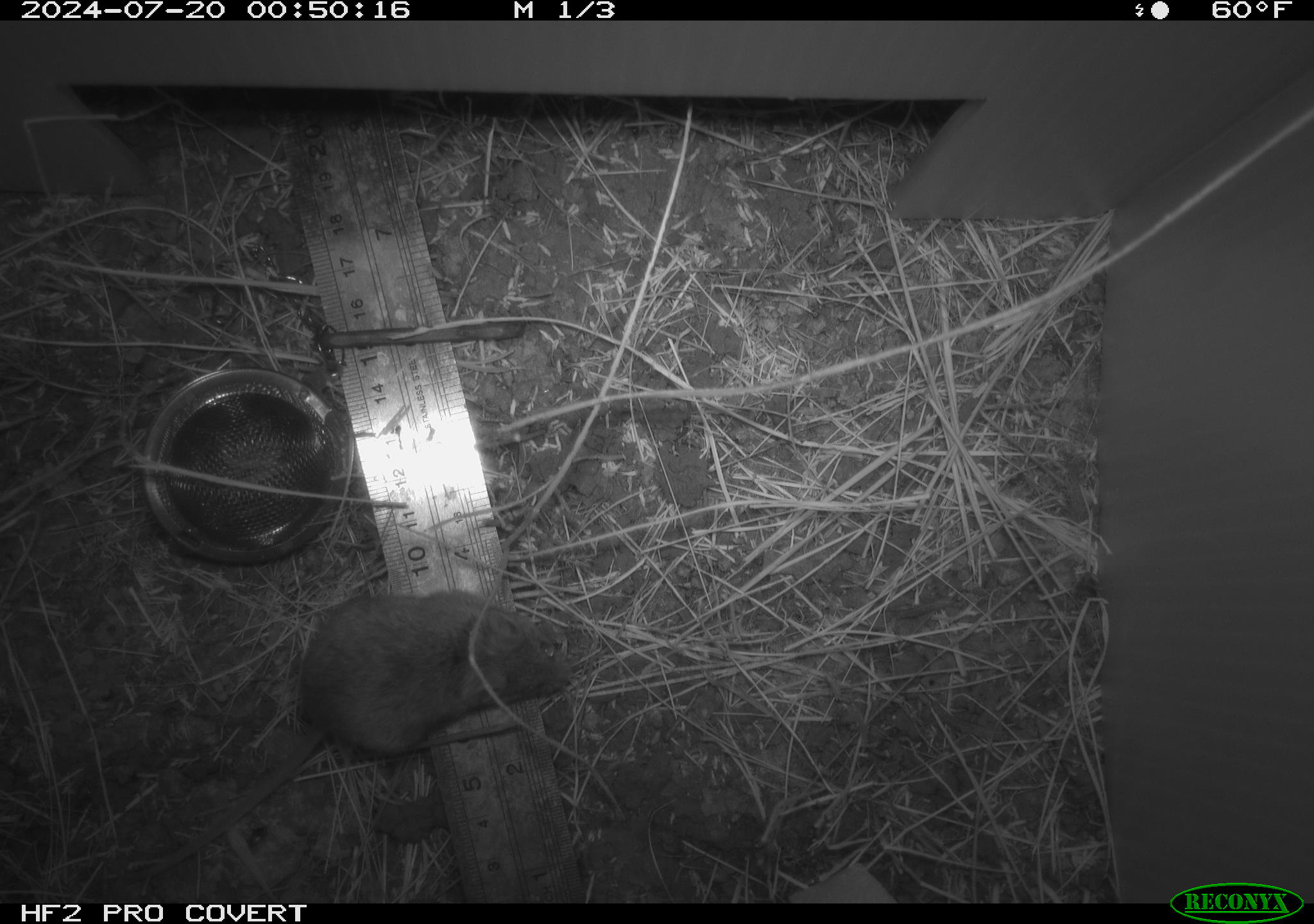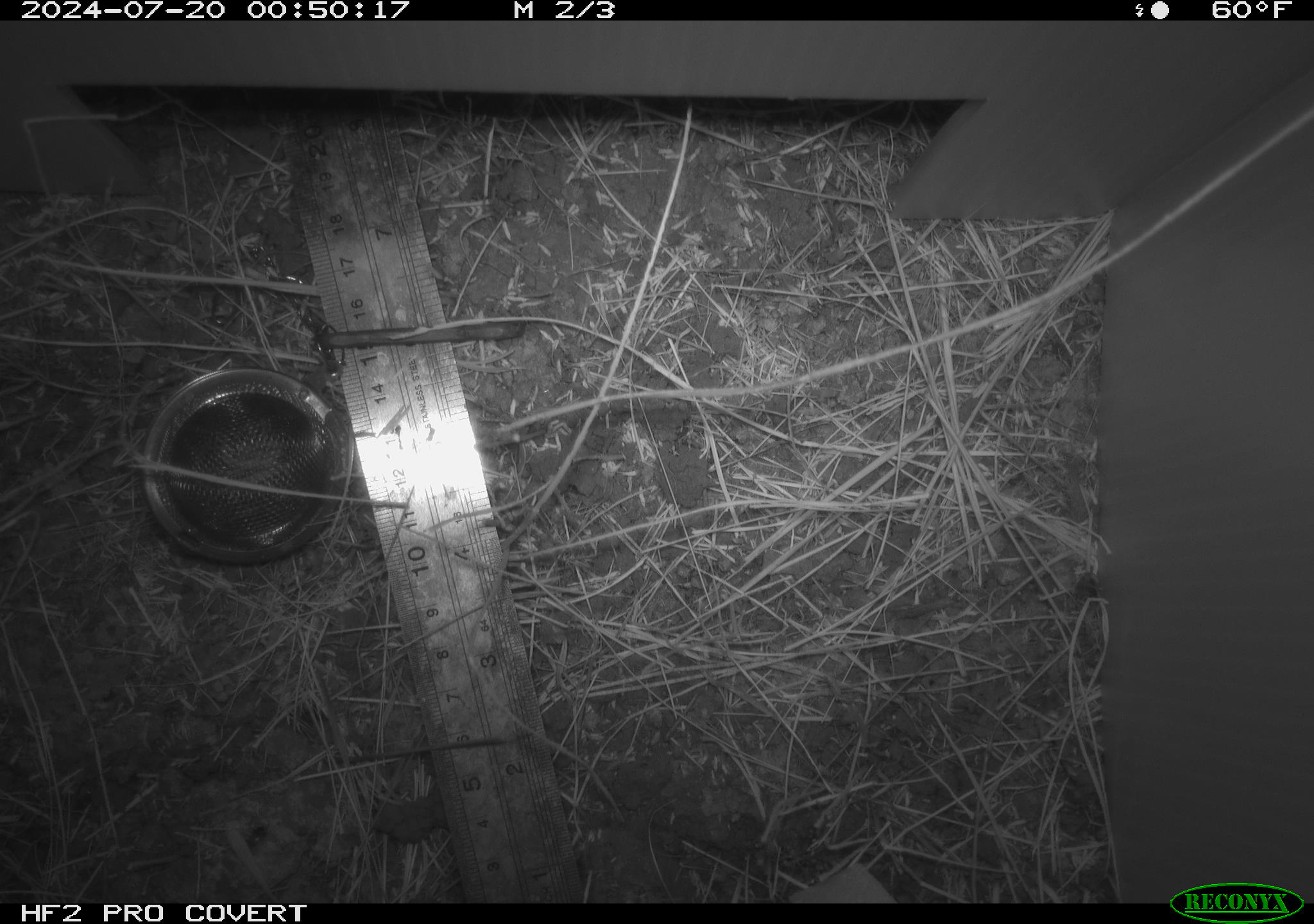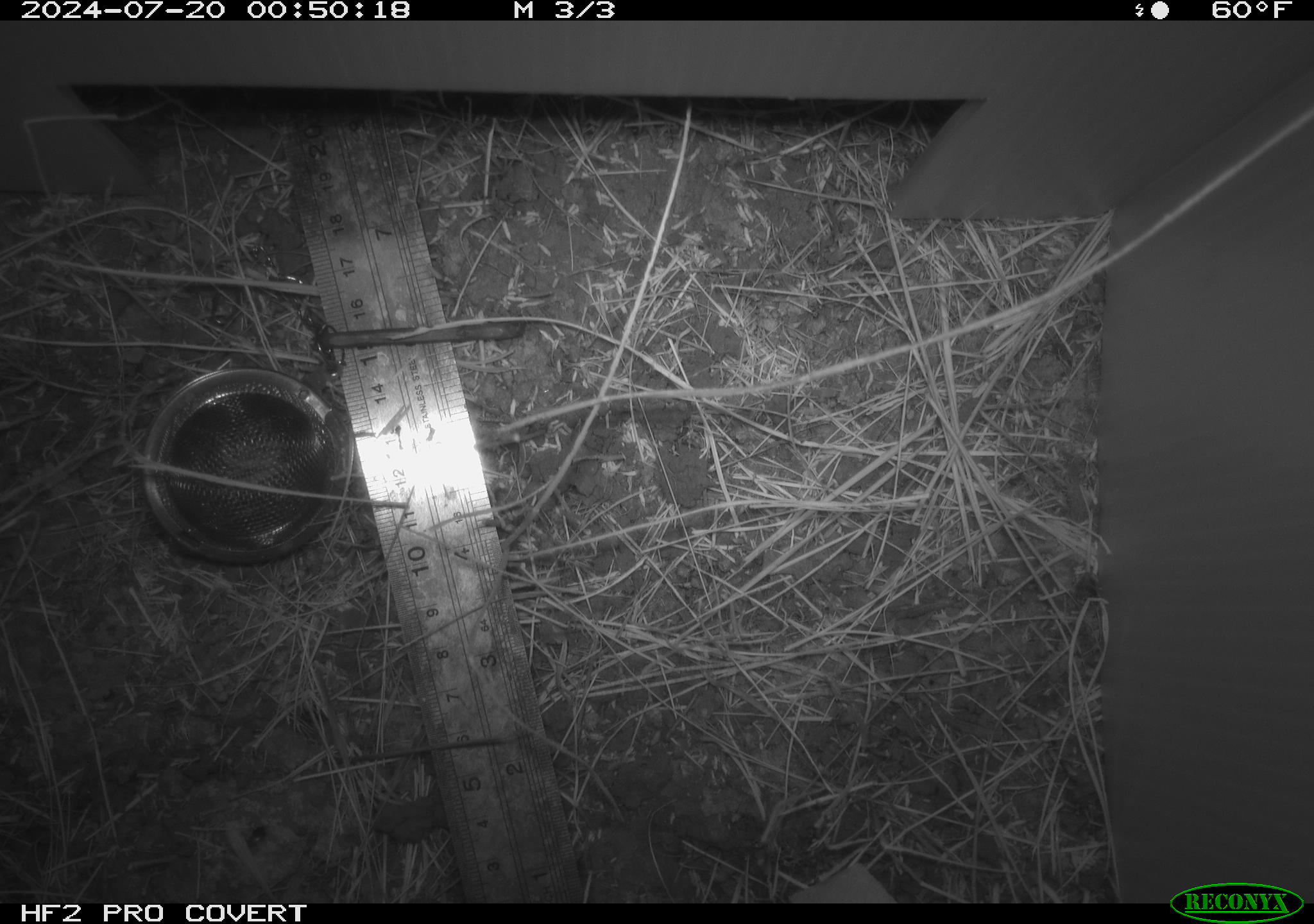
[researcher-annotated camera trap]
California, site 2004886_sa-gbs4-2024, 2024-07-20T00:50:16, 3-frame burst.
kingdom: Animalia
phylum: Chordata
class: Mammalia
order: Rodentia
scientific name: Rodentia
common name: mouse species